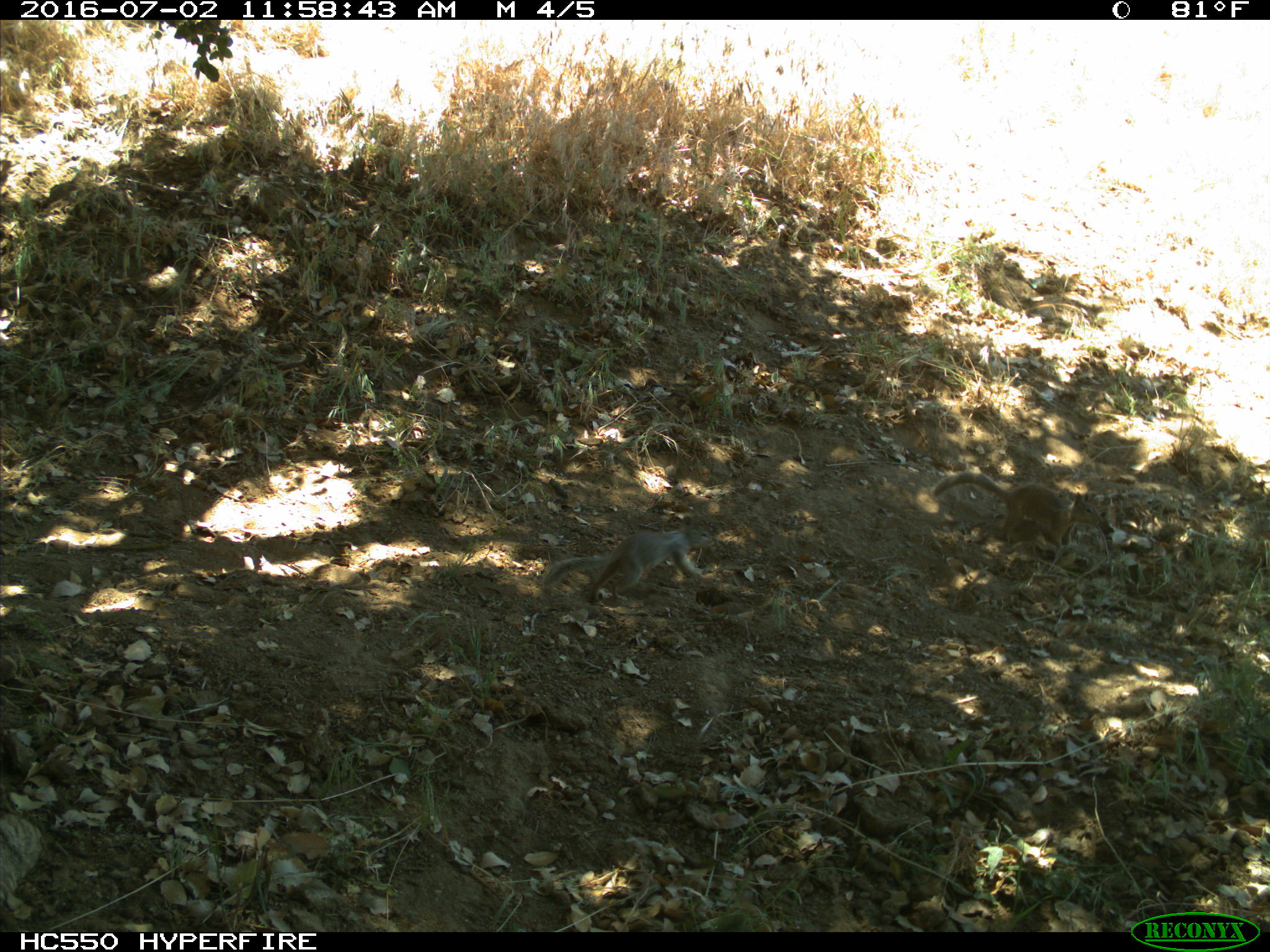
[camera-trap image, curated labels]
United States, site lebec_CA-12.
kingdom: Animalia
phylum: Chordata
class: Mammalia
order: Rodentia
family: Sciuridae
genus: Otospermophilus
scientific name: Otospermophilus beecheyi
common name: california ground squirrel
Otospermophilus beecheyi (california ground squirrel).